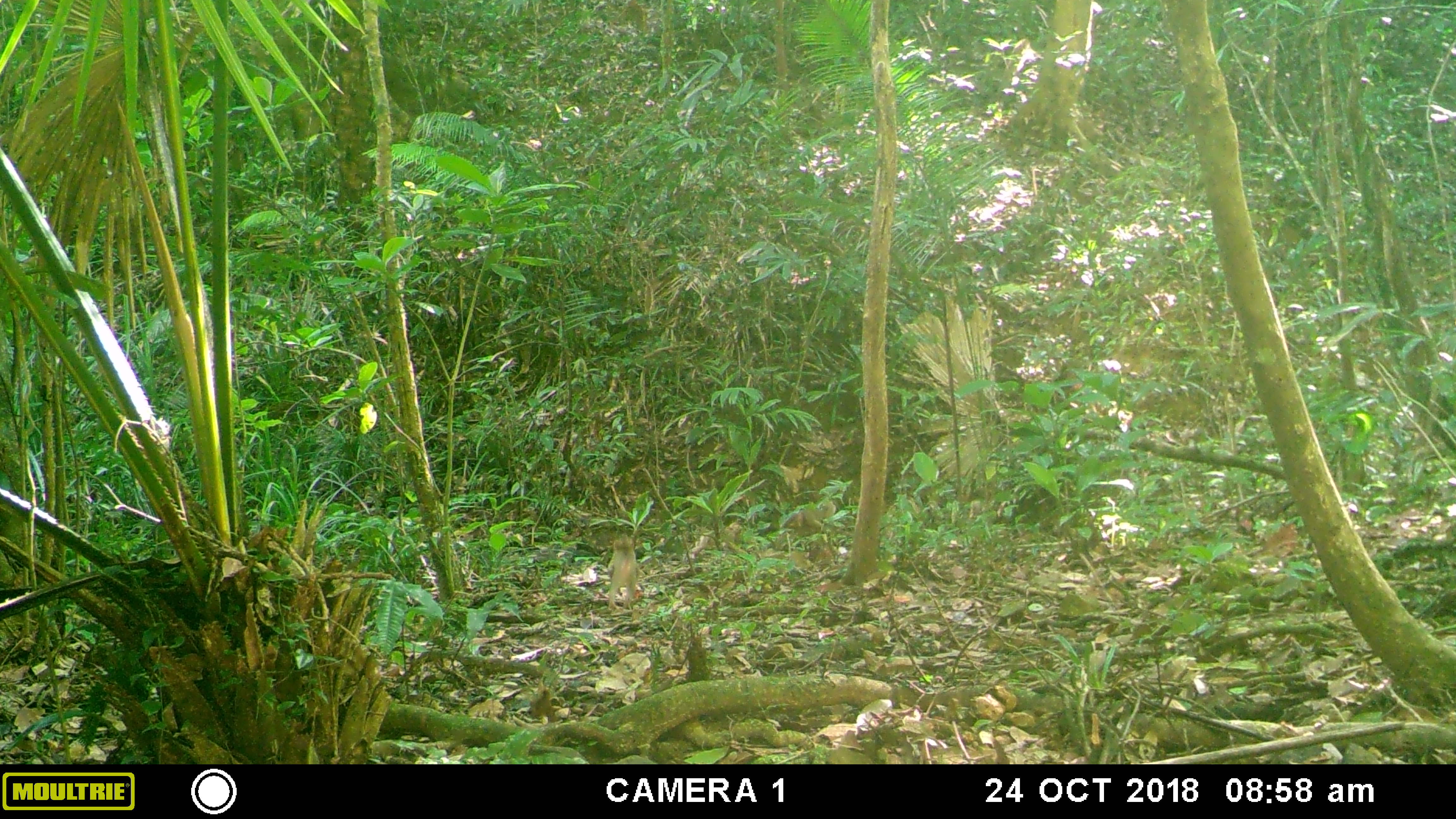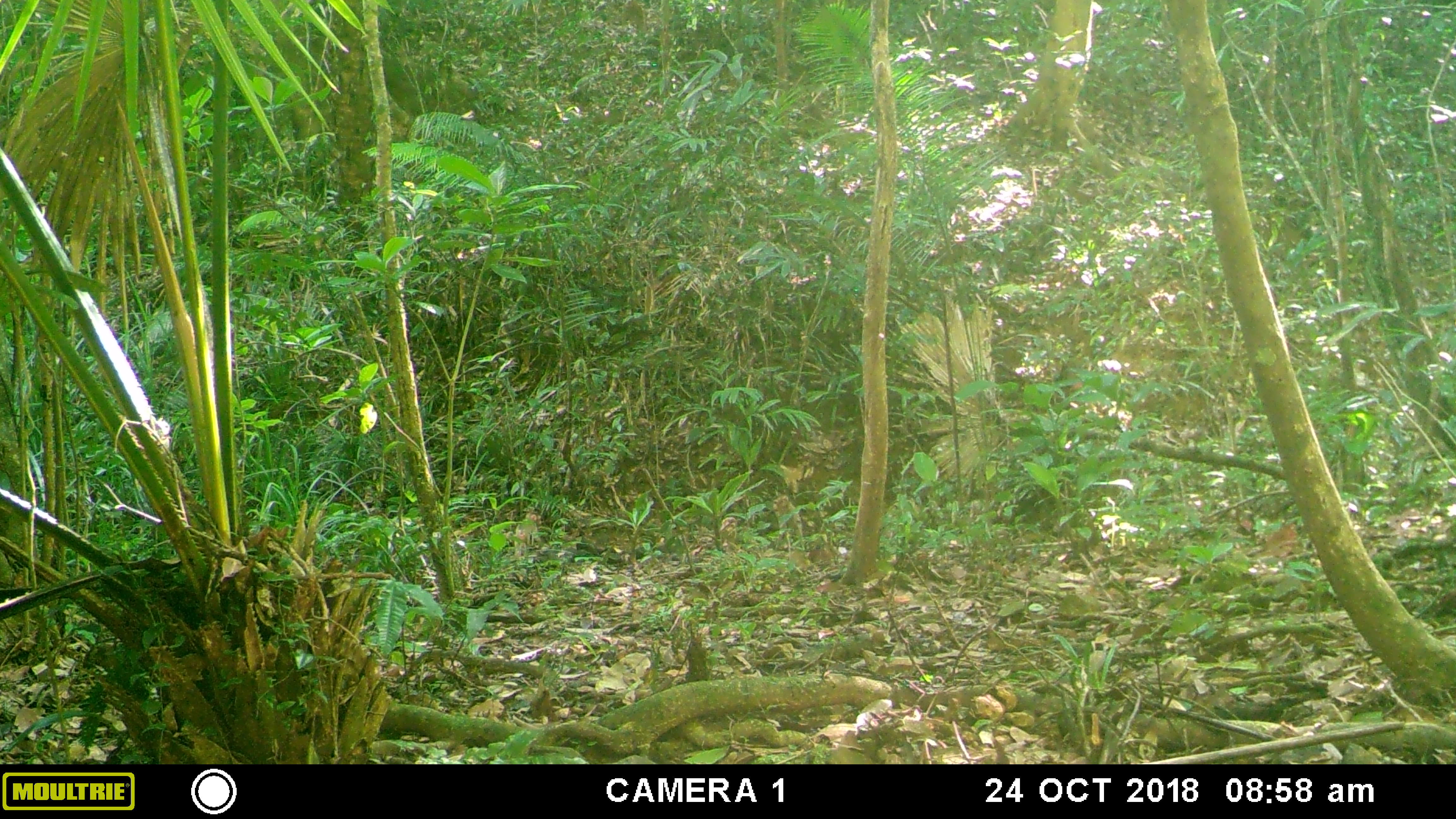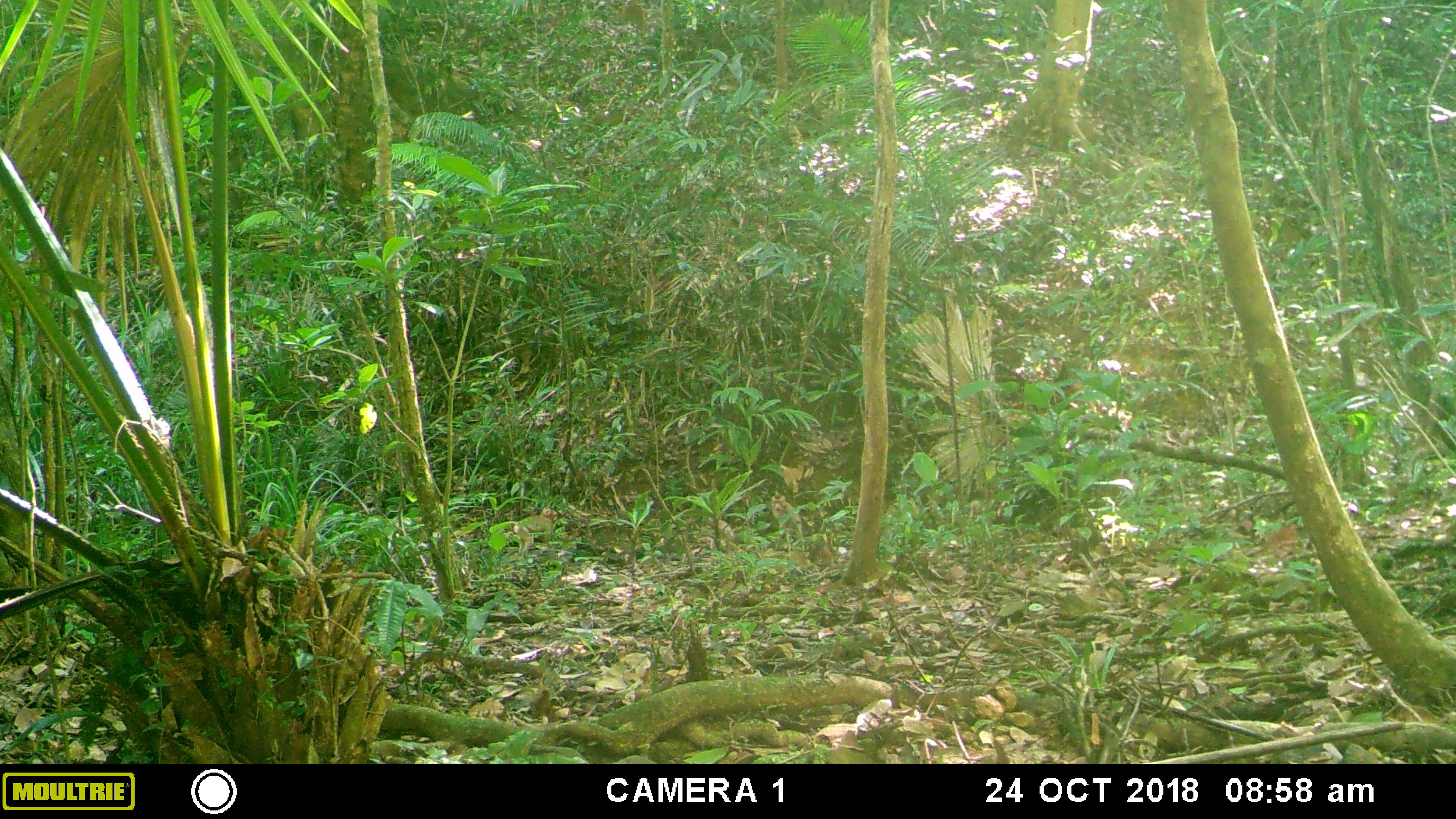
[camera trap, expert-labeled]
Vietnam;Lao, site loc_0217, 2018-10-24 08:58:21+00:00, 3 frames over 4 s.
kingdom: Animalia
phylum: Chordata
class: Mammalia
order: Primates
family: Cercopithecidae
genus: Macaca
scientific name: Macaca nemestrina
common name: pig-tailed macaque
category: pig tailed macaque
Pig tailed macaque (pig-tailed macaque) (Macaca nemestrina). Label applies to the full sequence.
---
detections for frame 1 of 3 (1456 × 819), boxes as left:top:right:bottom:
pig tailed macaque: 606:535:640:612; 780:500:835:539; 691:522:742:559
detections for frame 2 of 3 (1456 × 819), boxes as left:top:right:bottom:
pig tailed macaque: 773:496:803:549; 514:512:541:560; 719:517:736:556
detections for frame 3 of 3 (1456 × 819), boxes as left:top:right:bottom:
pig tailed macaque: 512:507:559:560; 771:495:803:550; 706:517:734:551